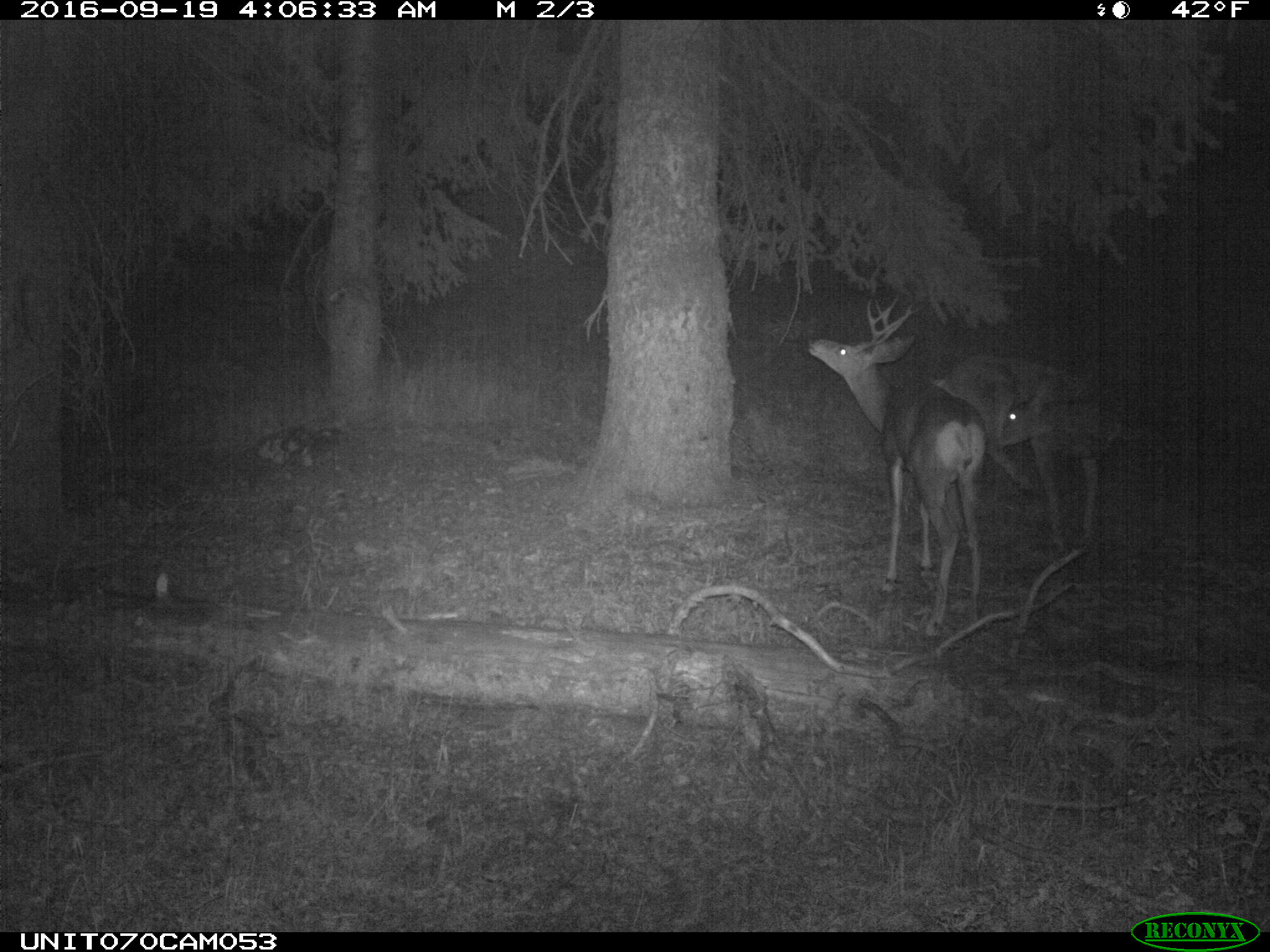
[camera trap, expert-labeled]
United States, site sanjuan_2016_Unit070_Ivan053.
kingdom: Animalia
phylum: Chordata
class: Mammalia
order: Artiodactyla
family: Cervidae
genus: Odocoileus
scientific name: Odocoileus hemionus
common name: mule deer